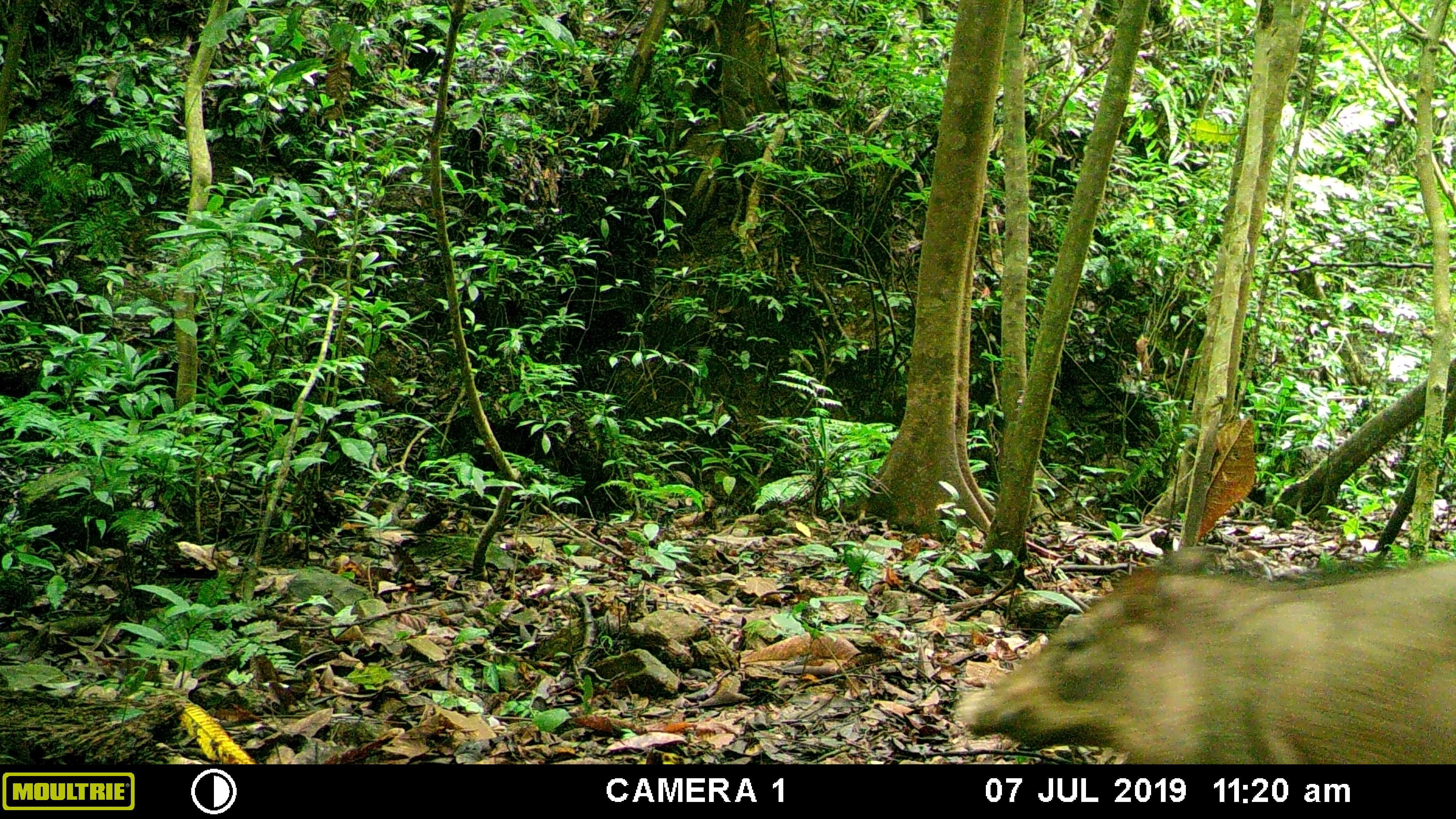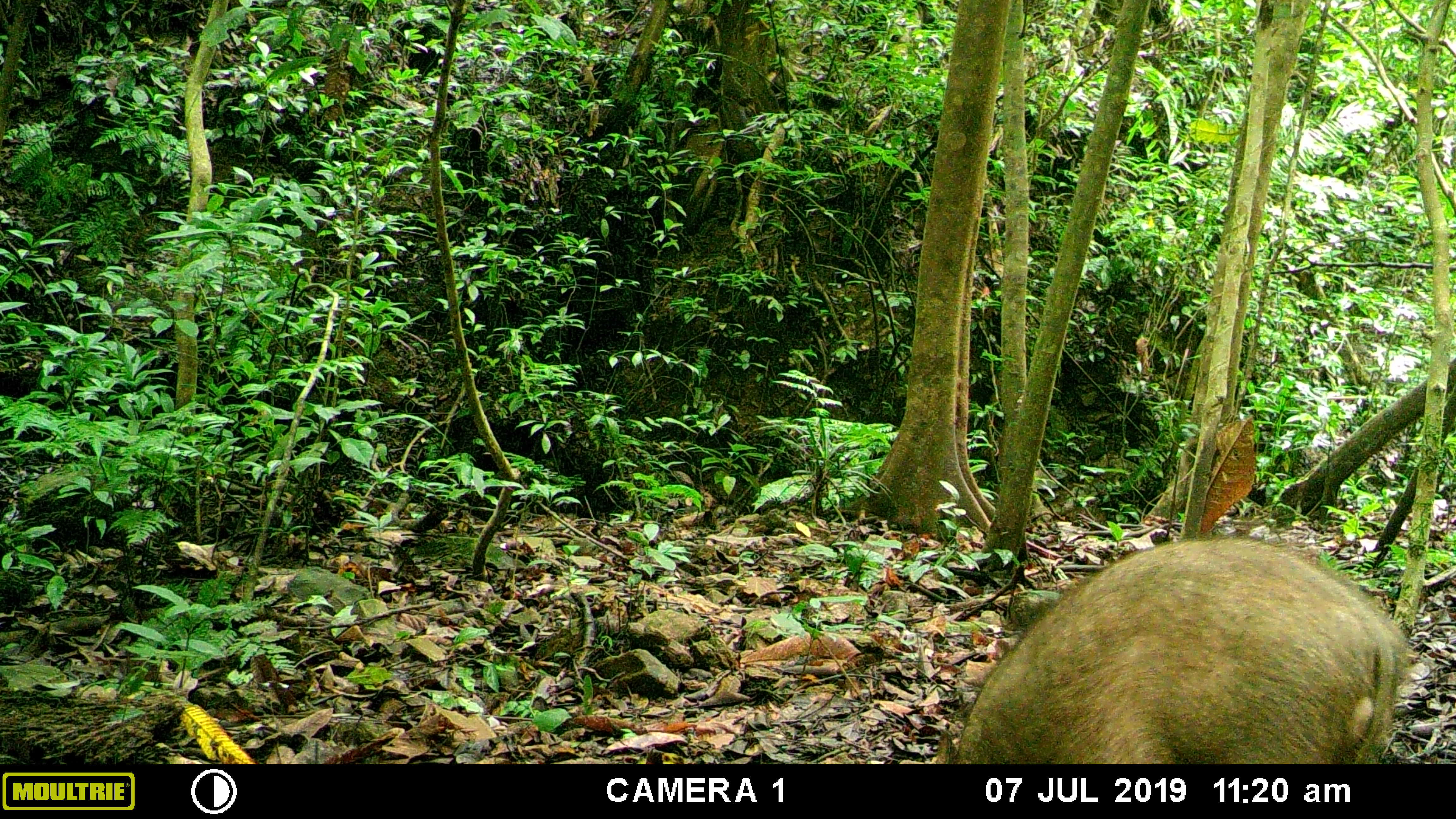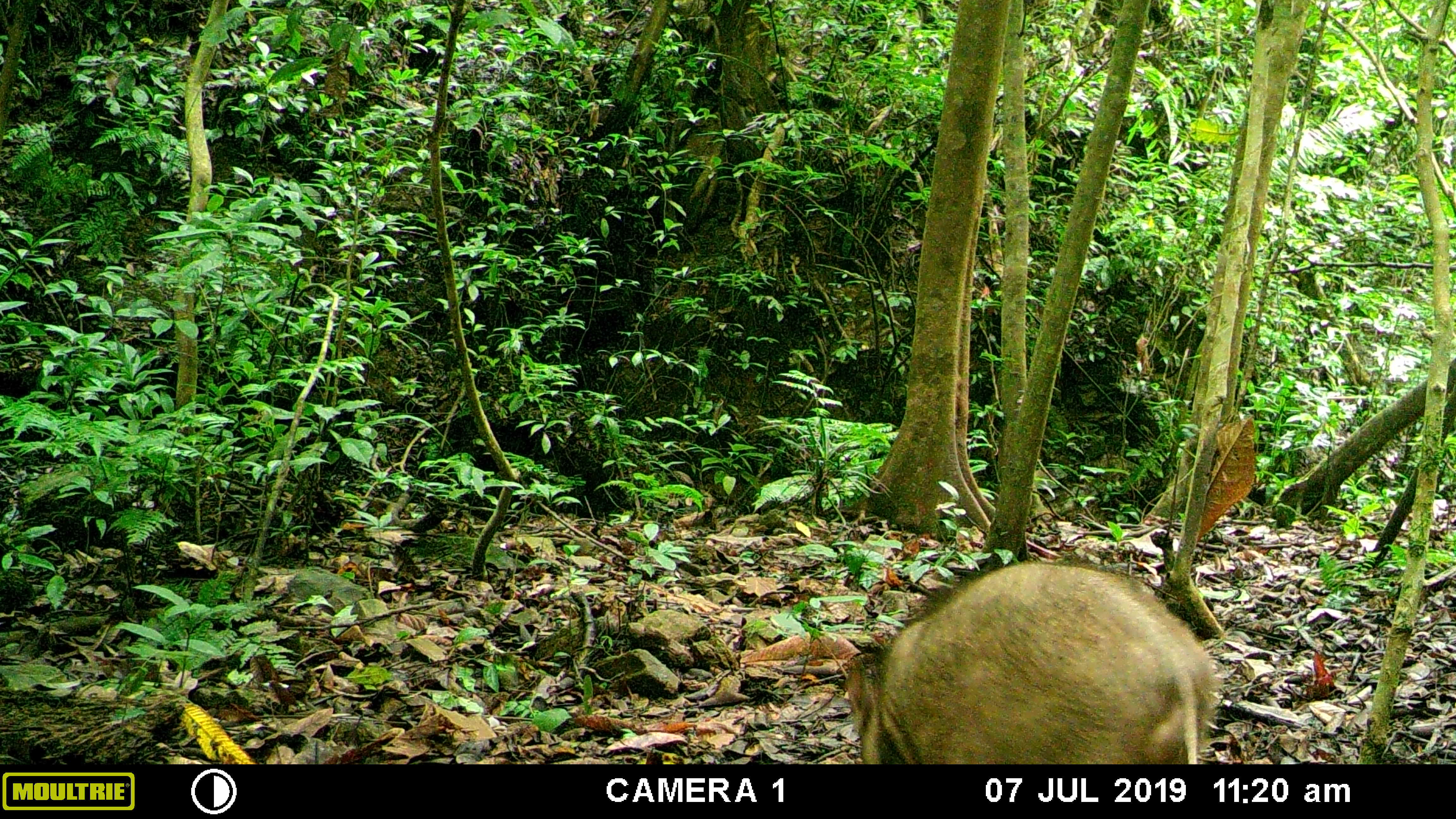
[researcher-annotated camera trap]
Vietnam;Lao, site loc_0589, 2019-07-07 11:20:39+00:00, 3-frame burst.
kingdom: Animalia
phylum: Chordata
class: Mammalia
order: Artiodactyla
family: Suidae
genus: Sus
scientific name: Sus scrofa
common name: eurasian wild pig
Eurasian wild pig (Sus scrofa). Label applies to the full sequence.